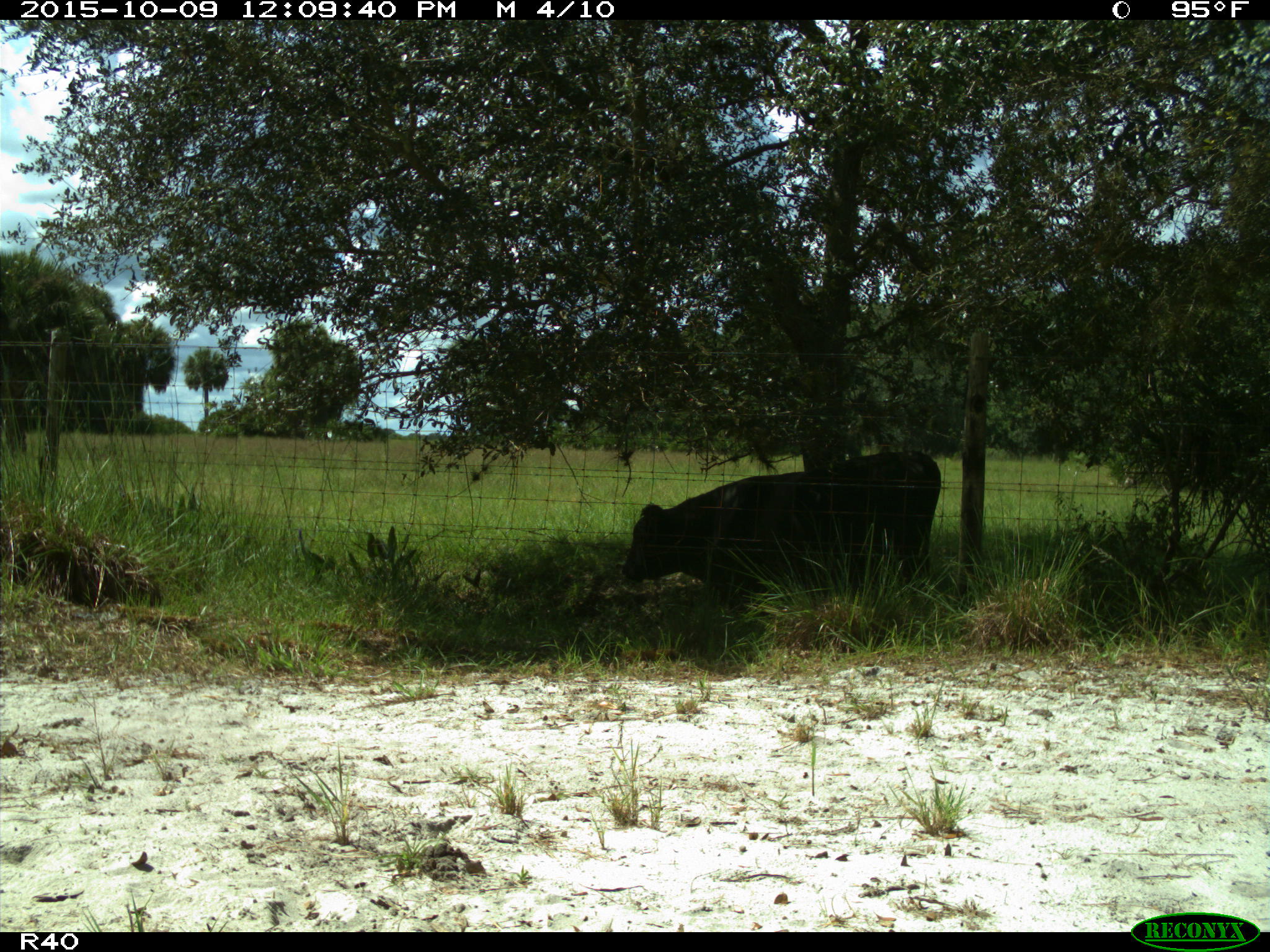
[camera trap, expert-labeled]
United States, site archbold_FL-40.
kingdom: Animalia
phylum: Chordata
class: Mammalia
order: Artiodactyla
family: Bovidae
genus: Bos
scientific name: Bos taurus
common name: domestic cow